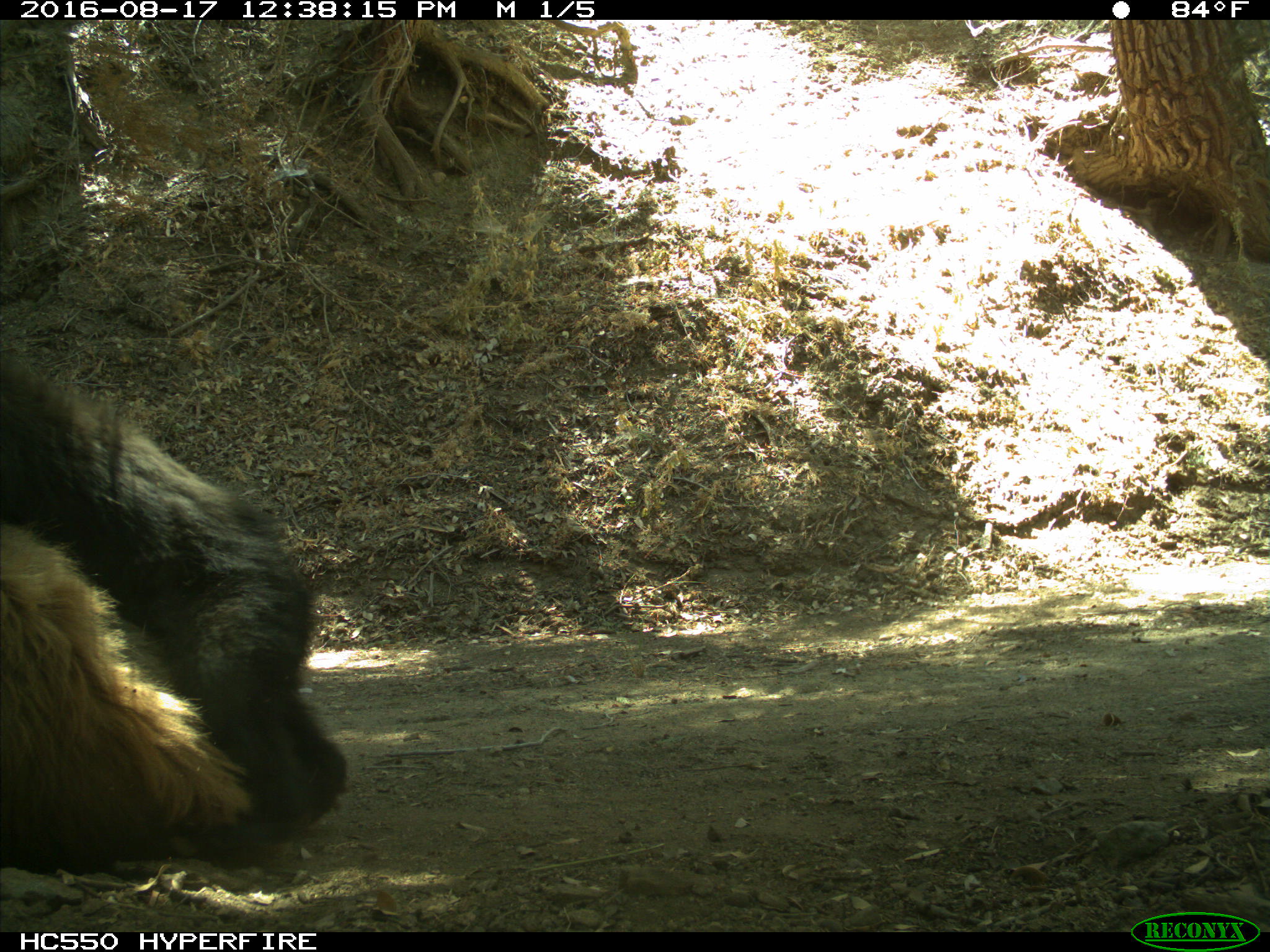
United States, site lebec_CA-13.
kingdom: Animalia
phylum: Chordata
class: Mammalia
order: Carnivora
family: Ursidae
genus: Ursus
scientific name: Ursus americanus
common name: american black bear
Ursus americanus (american black bear).